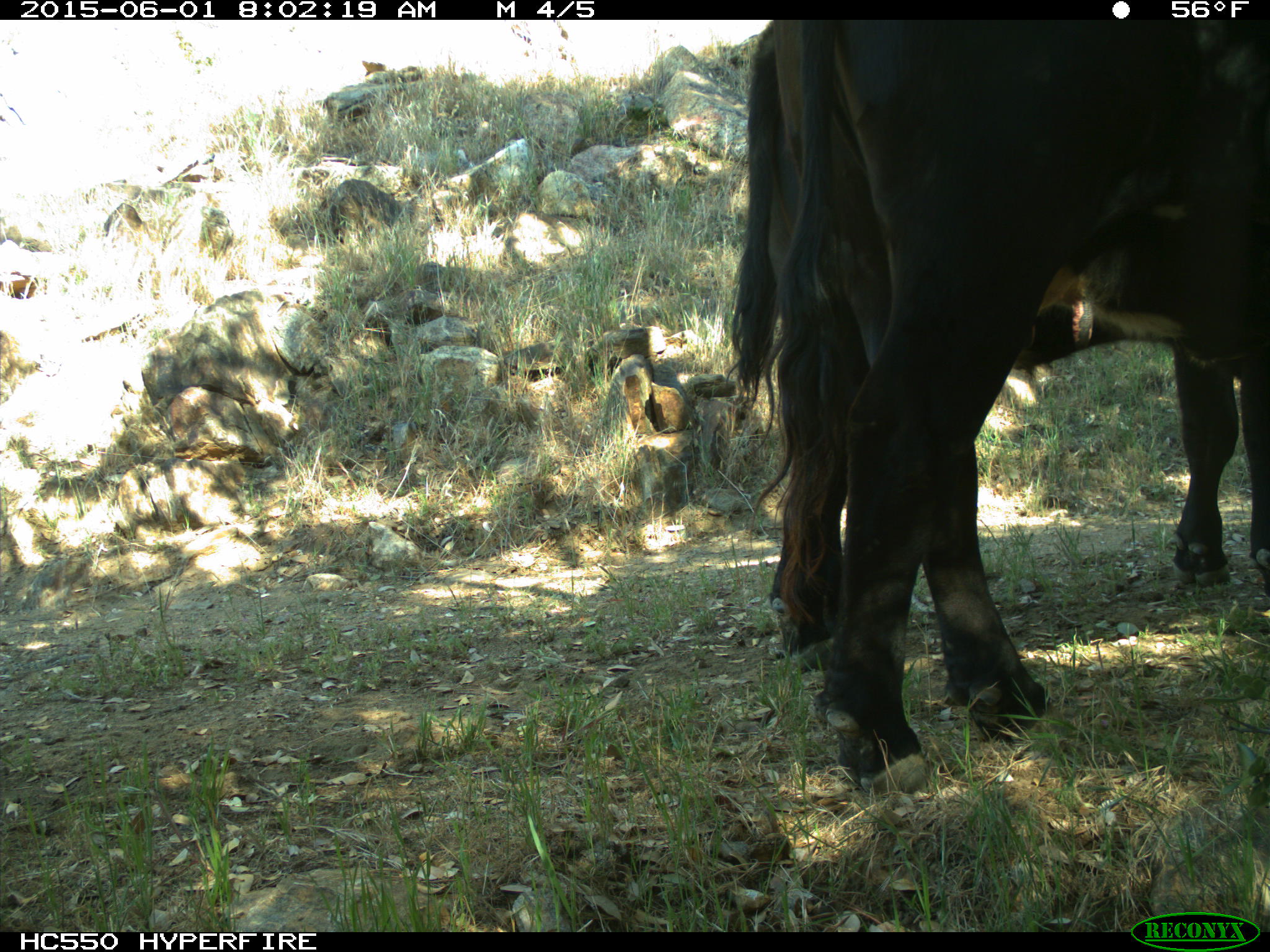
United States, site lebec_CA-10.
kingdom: Animalia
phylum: Chordata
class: Mammalia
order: Artiodactyla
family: Bovidae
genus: Bos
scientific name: Bos taurus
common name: domestic cow